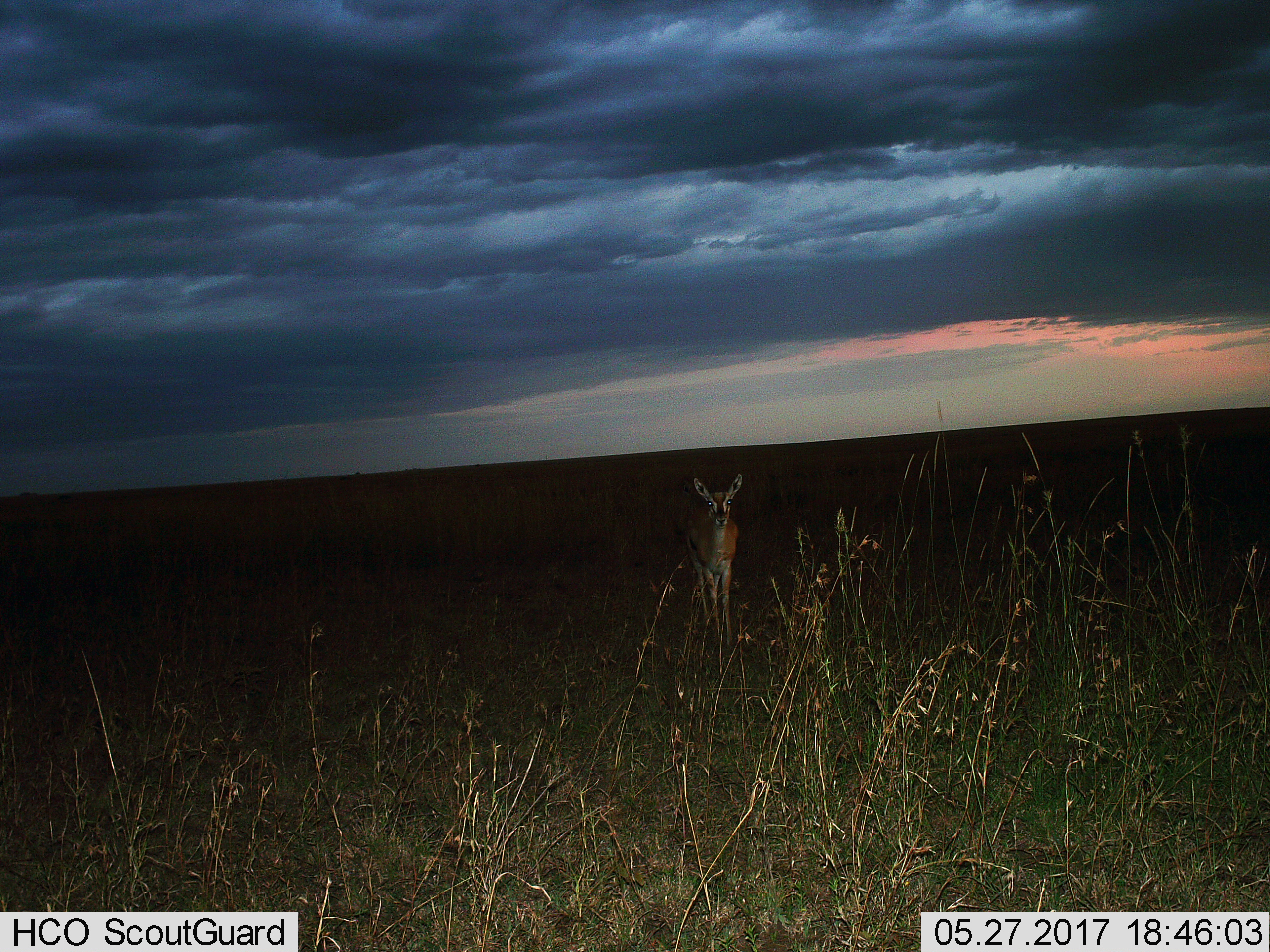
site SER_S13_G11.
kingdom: Animalia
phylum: Chordata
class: Mammalia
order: Artiodactyla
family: Bovidae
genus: Eudorcas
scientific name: Eudorcas thomsonii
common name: thomson's gazelle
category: gazellethomsons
Gazellethomsons (thomson's gazelle) (Eudorcas thomsonii), count 1. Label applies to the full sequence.